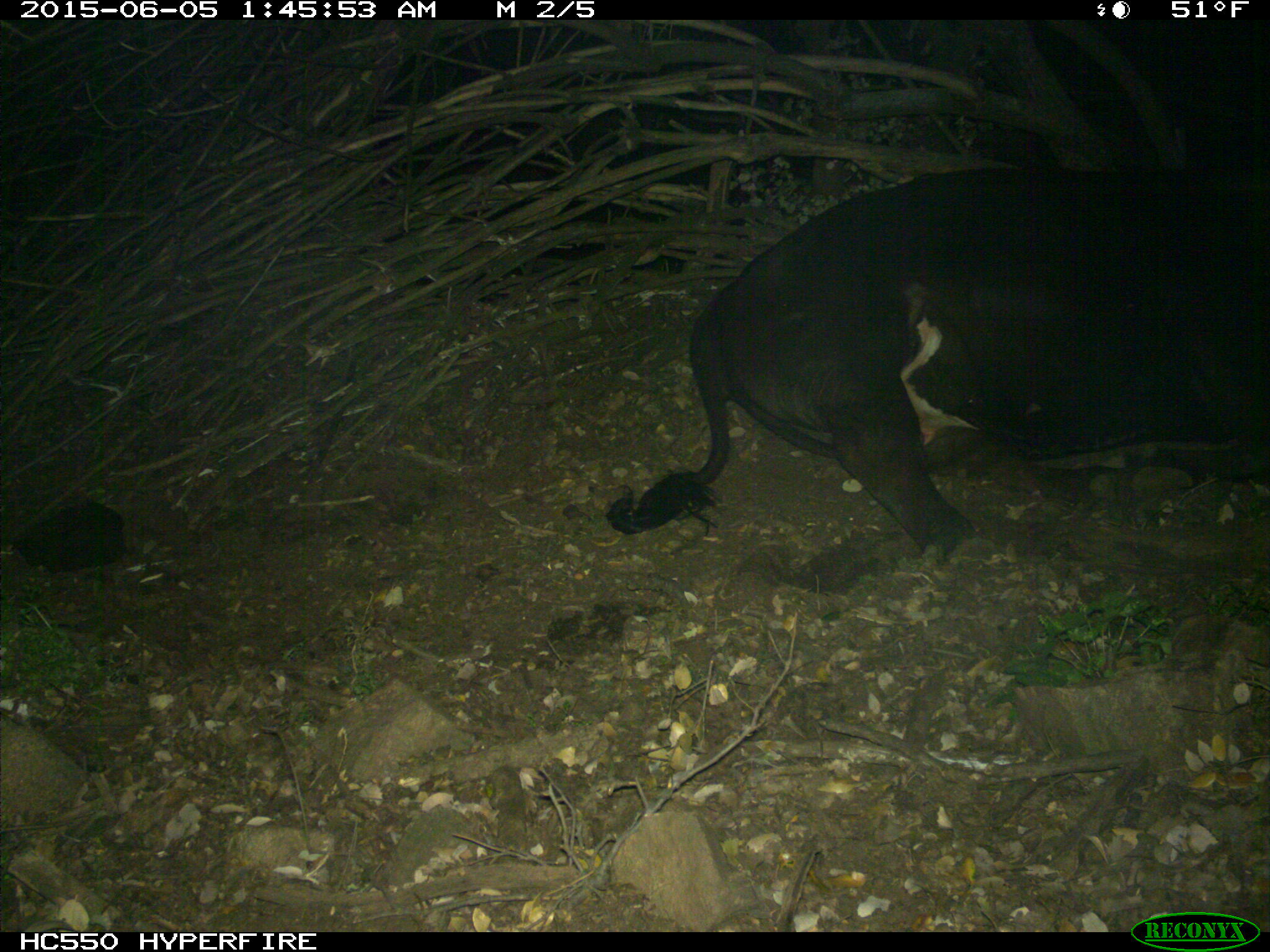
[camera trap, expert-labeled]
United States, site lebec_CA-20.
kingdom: Animalia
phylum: Chordata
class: Mammalia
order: Artiodactyla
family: Bovidae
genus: Bos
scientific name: Bos taurus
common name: domestic cow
Bos taurus (domestic cow).